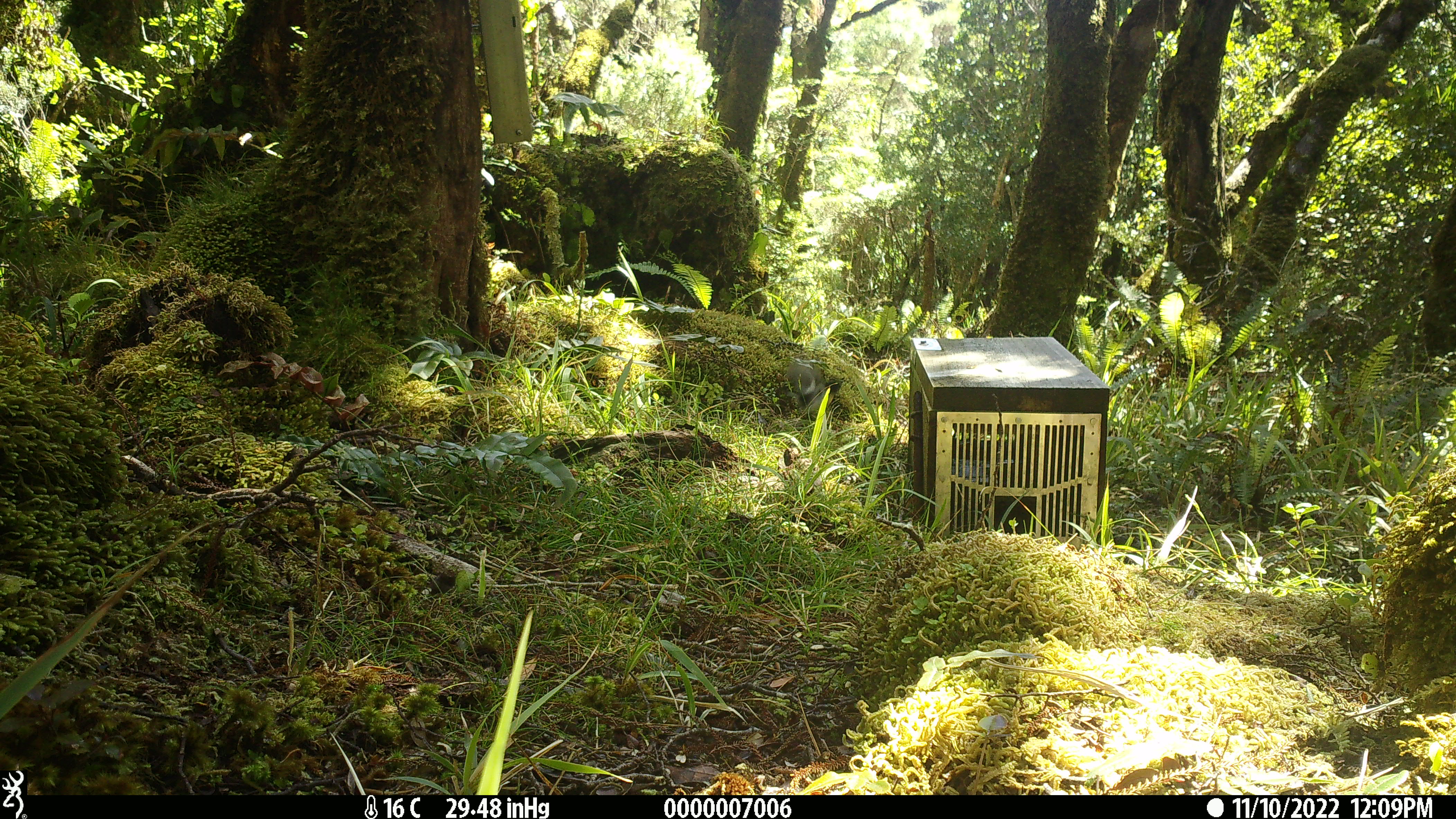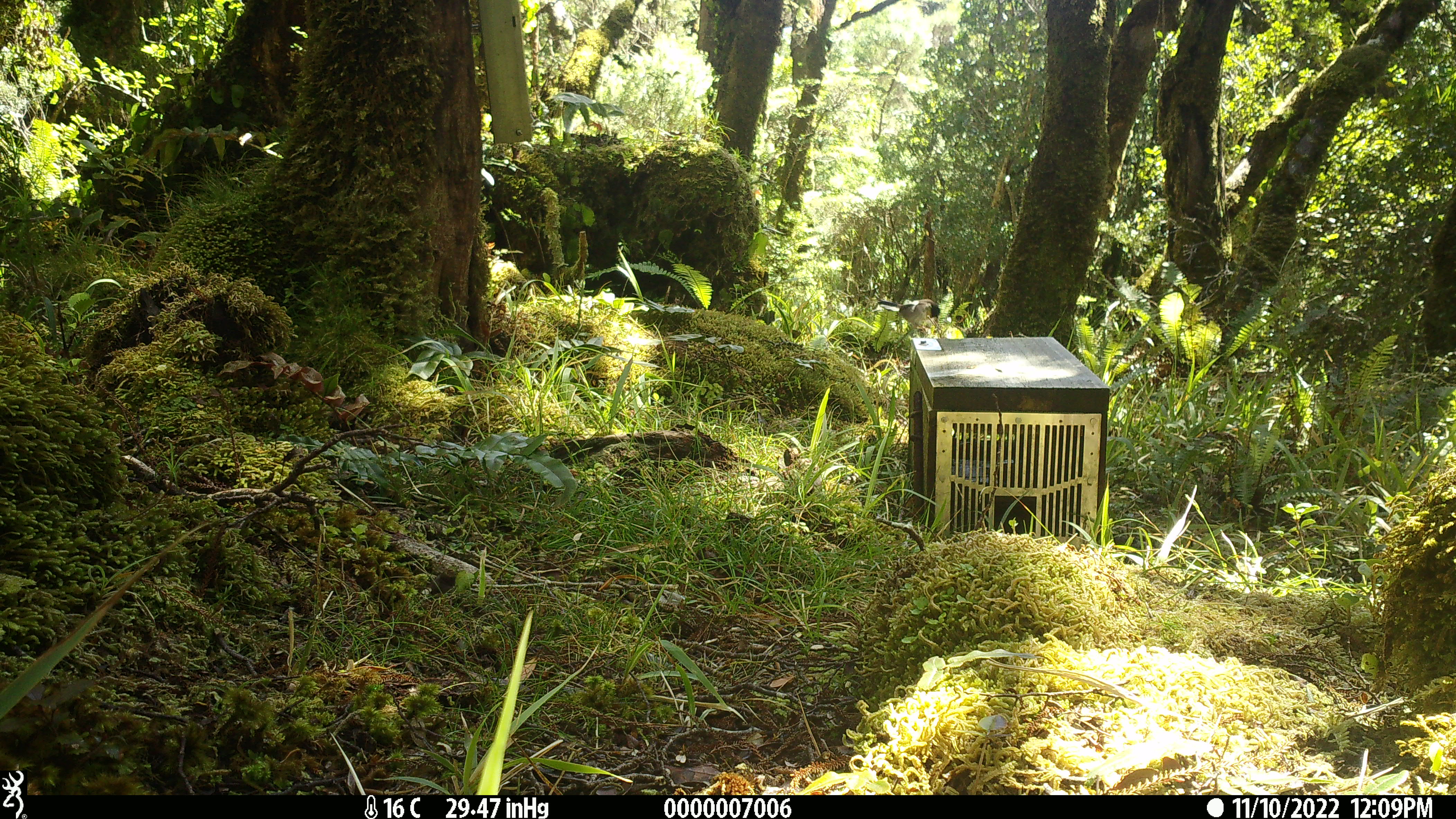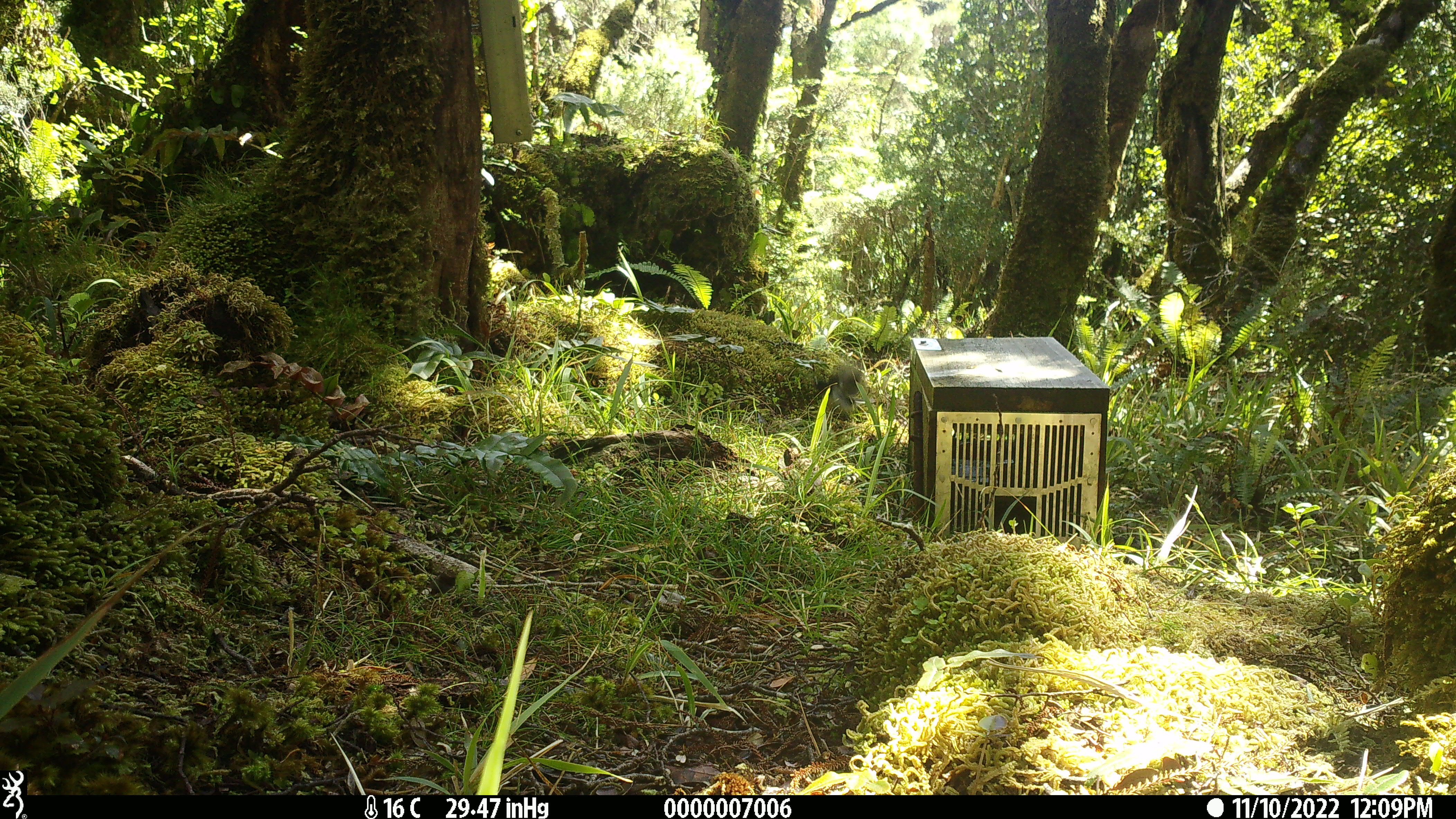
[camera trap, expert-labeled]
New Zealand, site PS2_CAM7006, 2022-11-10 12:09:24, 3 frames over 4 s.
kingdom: Animalia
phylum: Chordata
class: Aves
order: Passeriformes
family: Petroicidae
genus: Petroica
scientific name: Petroica macrocephala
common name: tomtit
Tomtit (Petroica macrocephala).